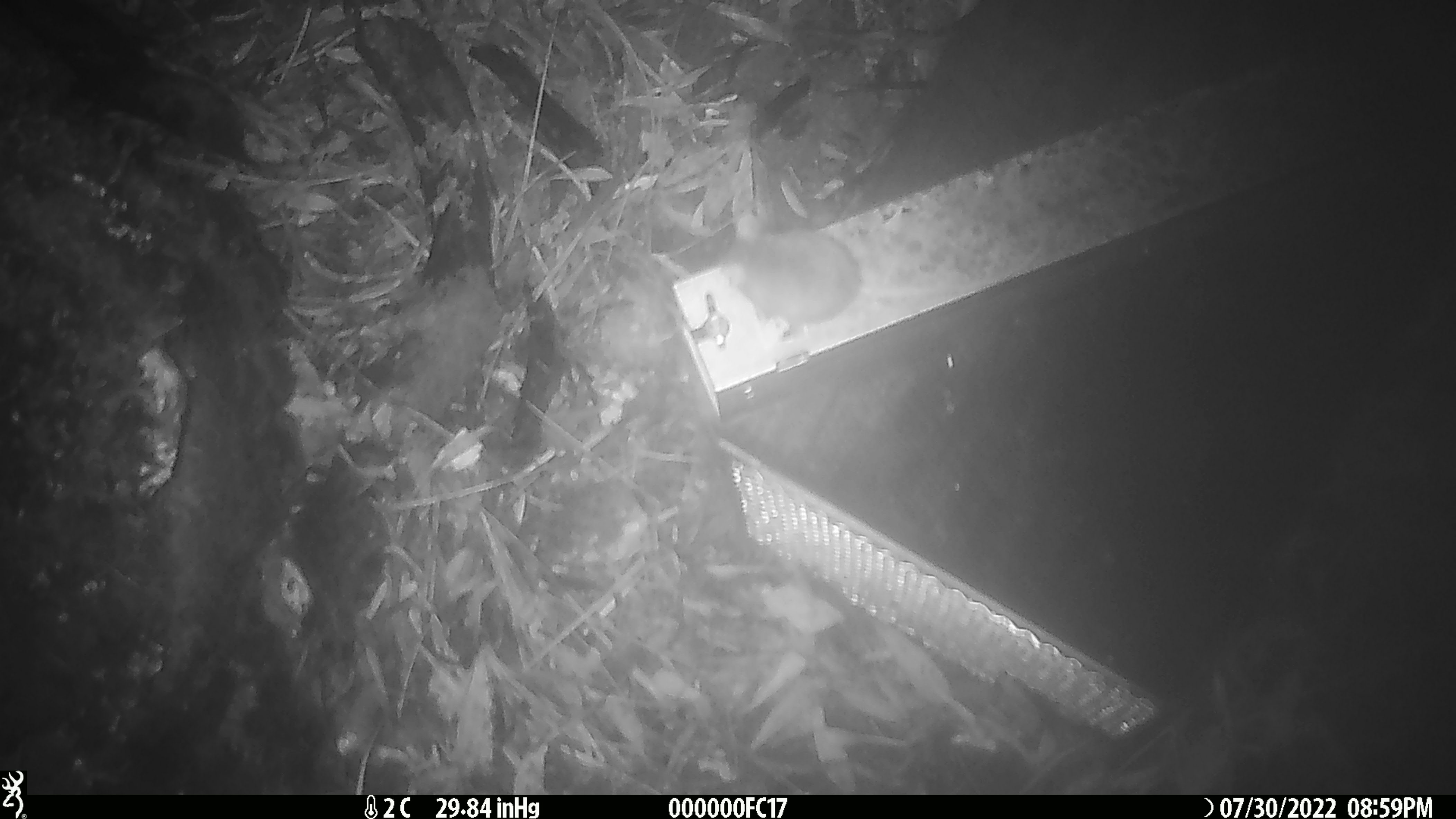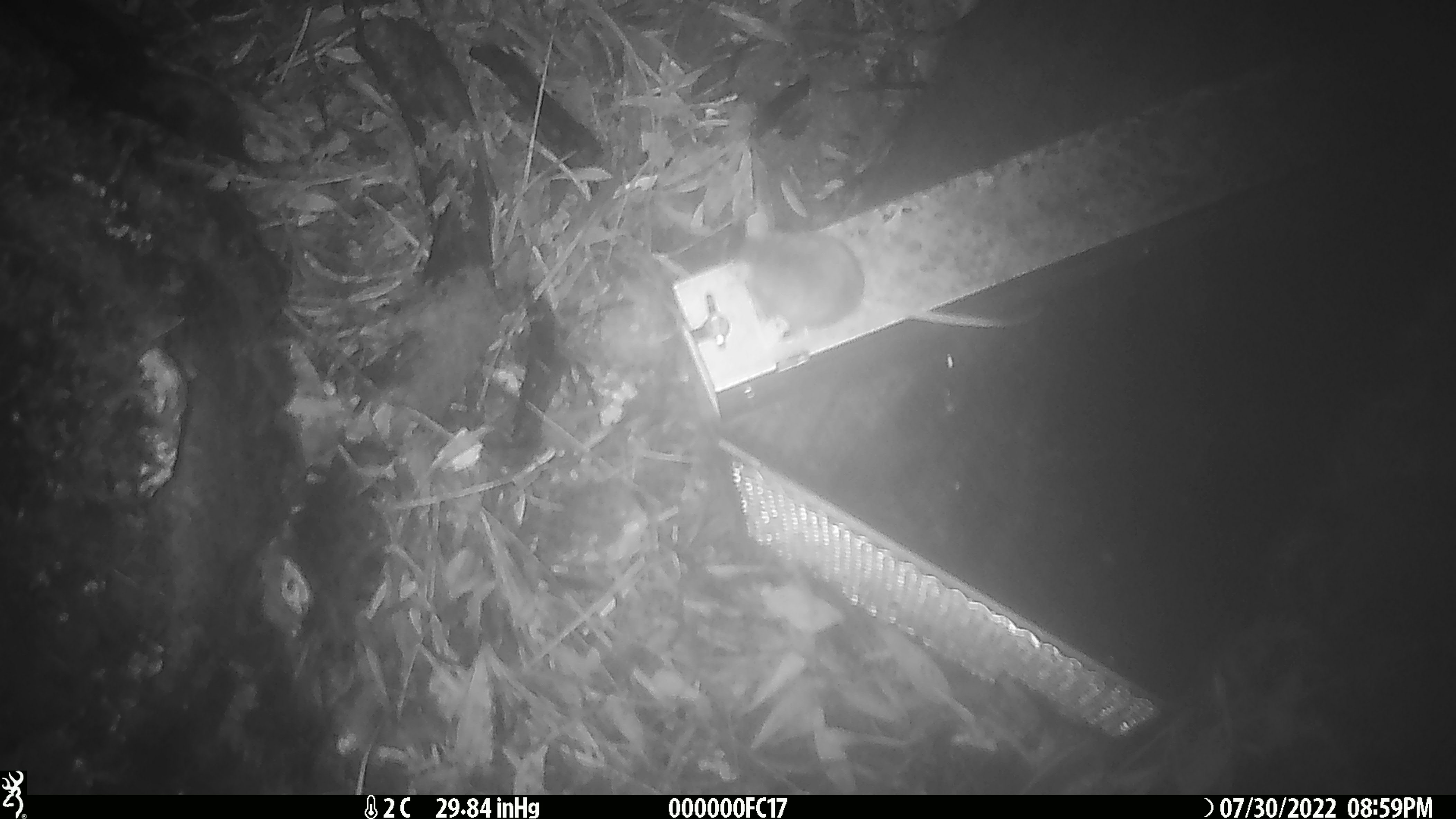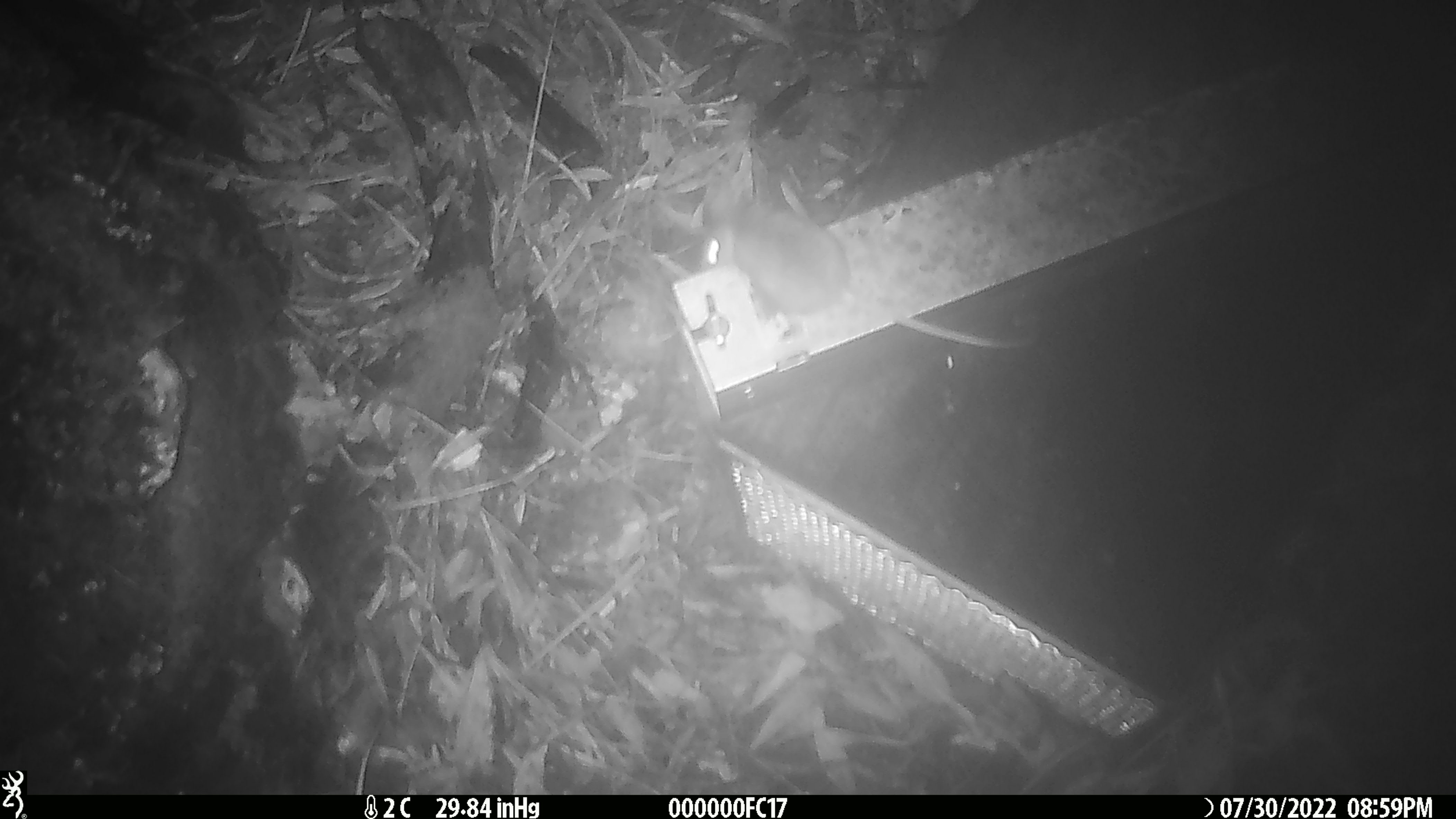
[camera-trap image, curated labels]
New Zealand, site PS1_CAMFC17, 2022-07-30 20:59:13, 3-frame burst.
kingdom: Animalia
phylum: Chordata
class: Mammalia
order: Rodentia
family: Muridae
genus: Mus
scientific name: Mus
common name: mouse